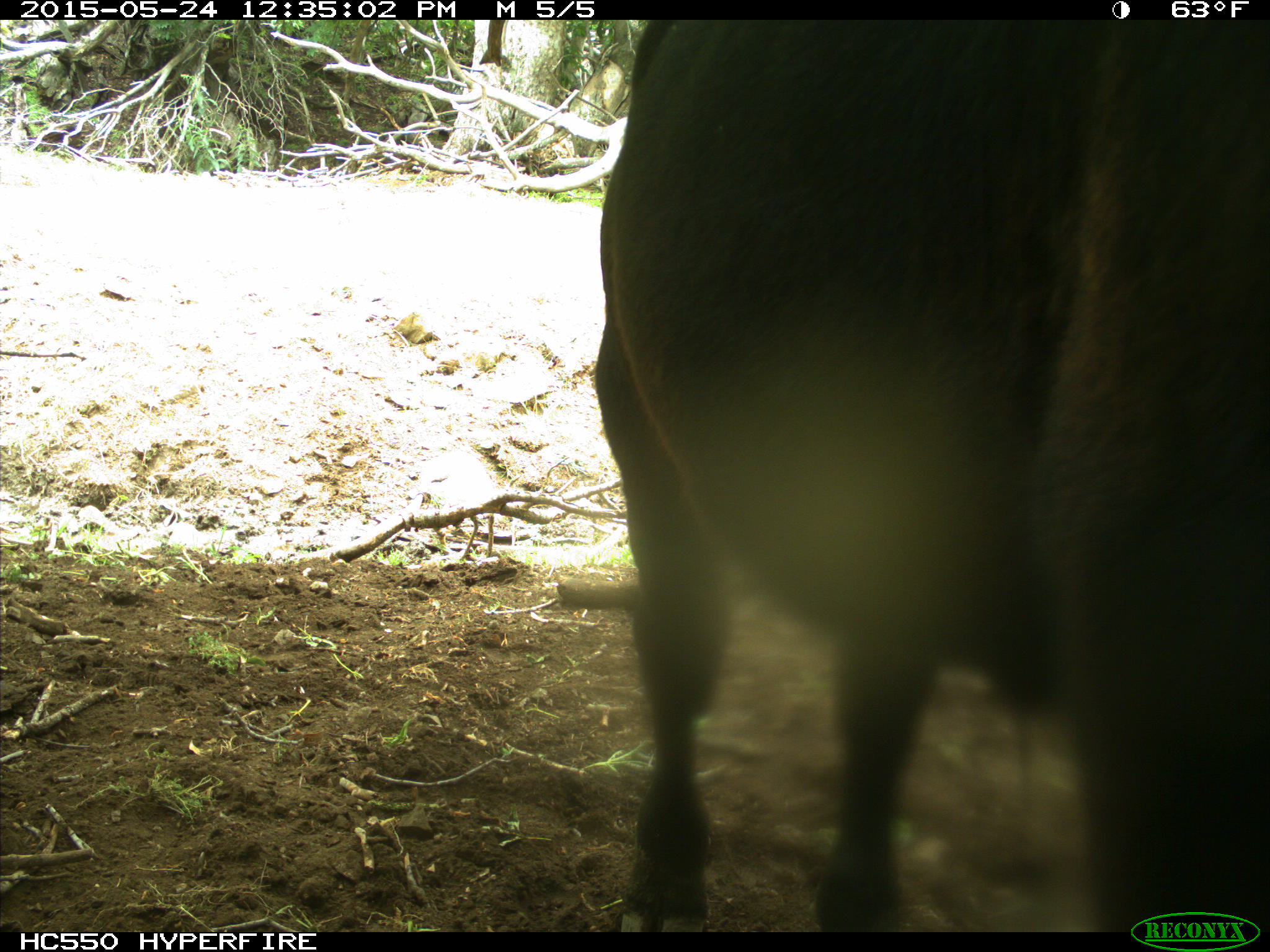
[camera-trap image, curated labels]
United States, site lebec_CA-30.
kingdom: Animalia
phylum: Chordata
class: Mammalia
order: Artiodactyla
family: Bovidae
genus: Bos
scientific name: Bos taurus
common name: domestic cow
Bos taurus (domestic cow).